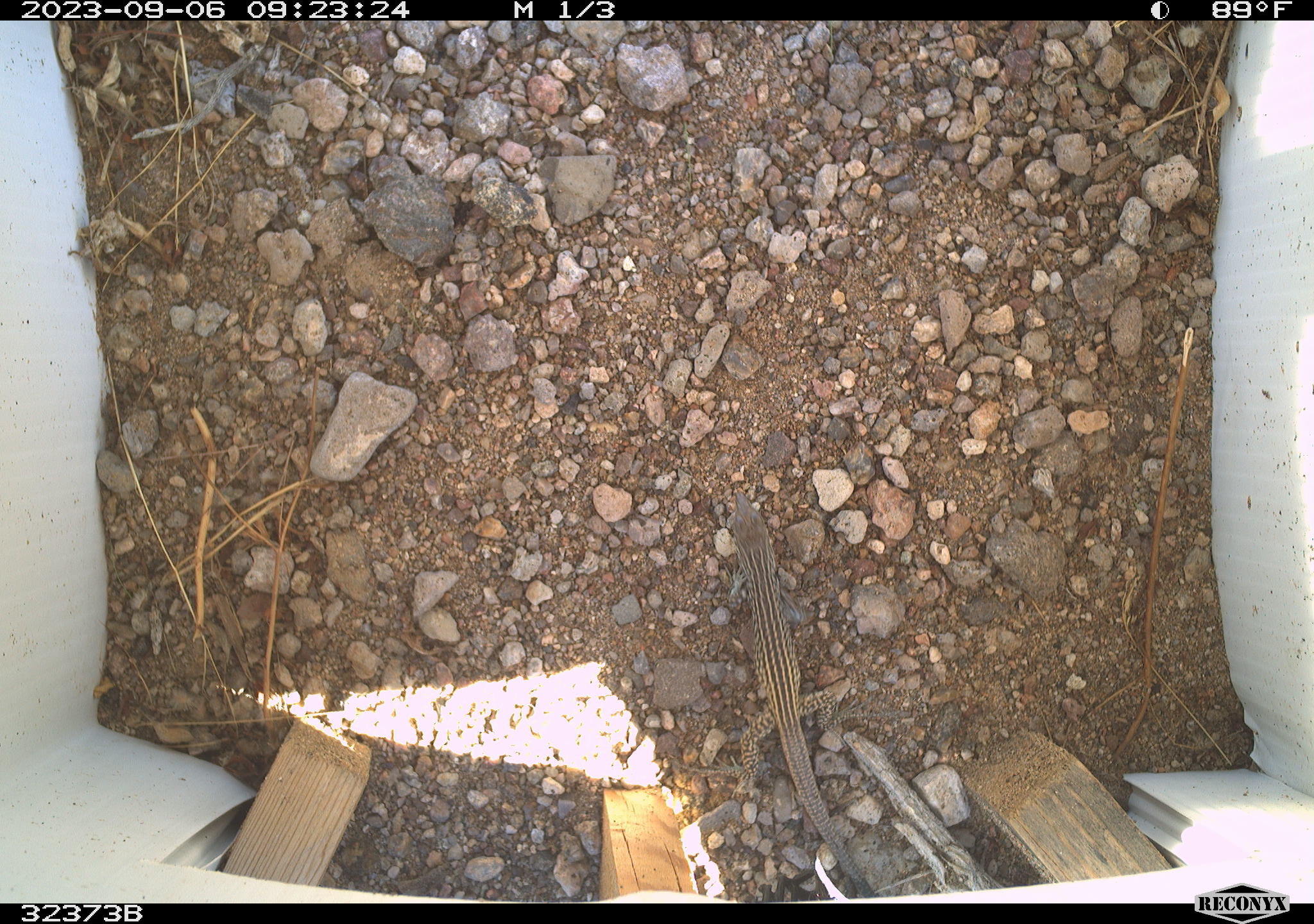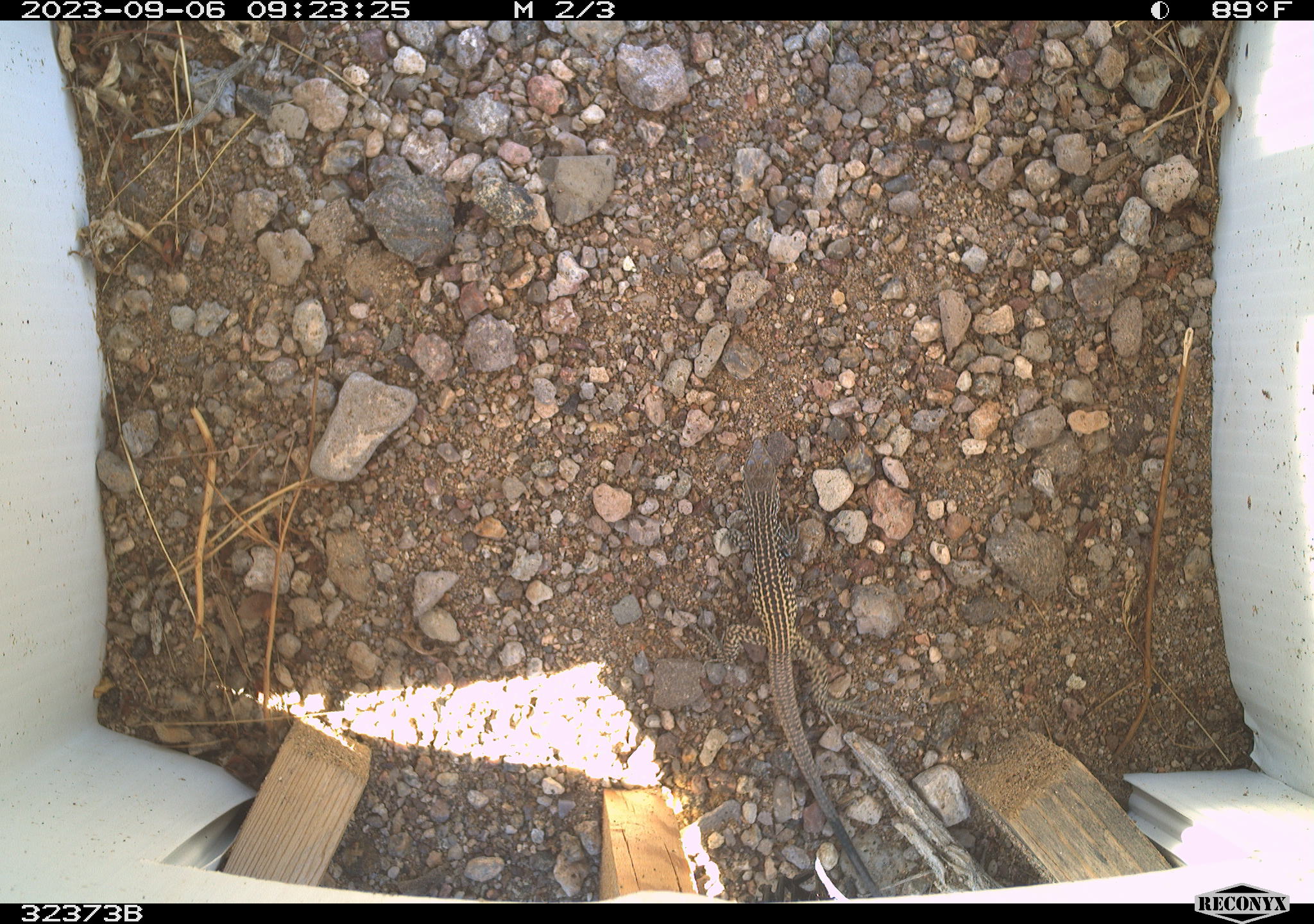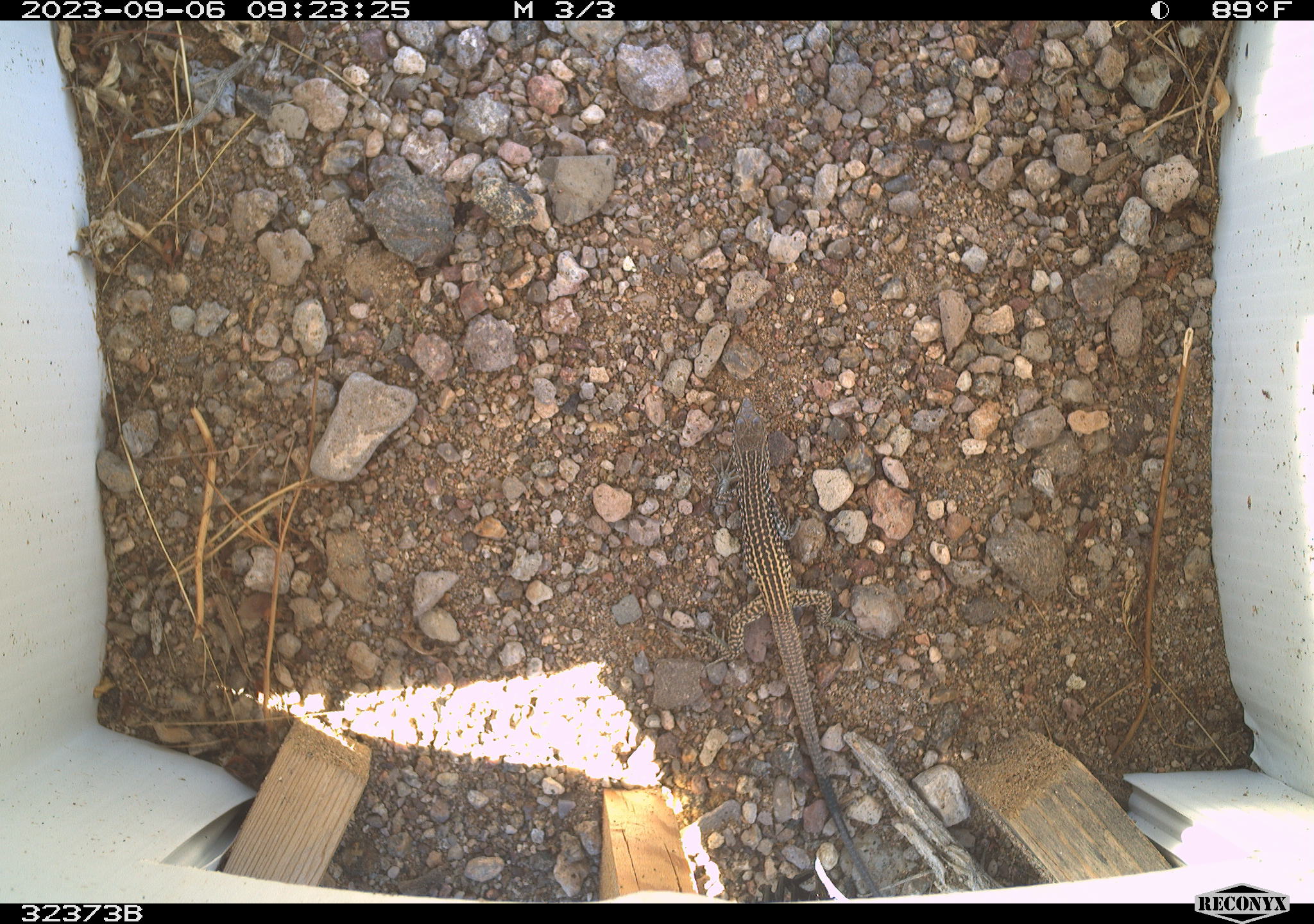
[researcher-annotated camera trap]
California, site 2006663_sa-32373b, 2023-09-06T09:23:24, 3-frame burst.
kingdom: Animalia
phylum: Chordata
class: Reptilia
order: Squamata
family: Teiidae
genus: Aspidoscelis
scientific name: Aspidoscelis tigris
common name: western whiptail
Western whiptail (Aspidoscelis tigris).